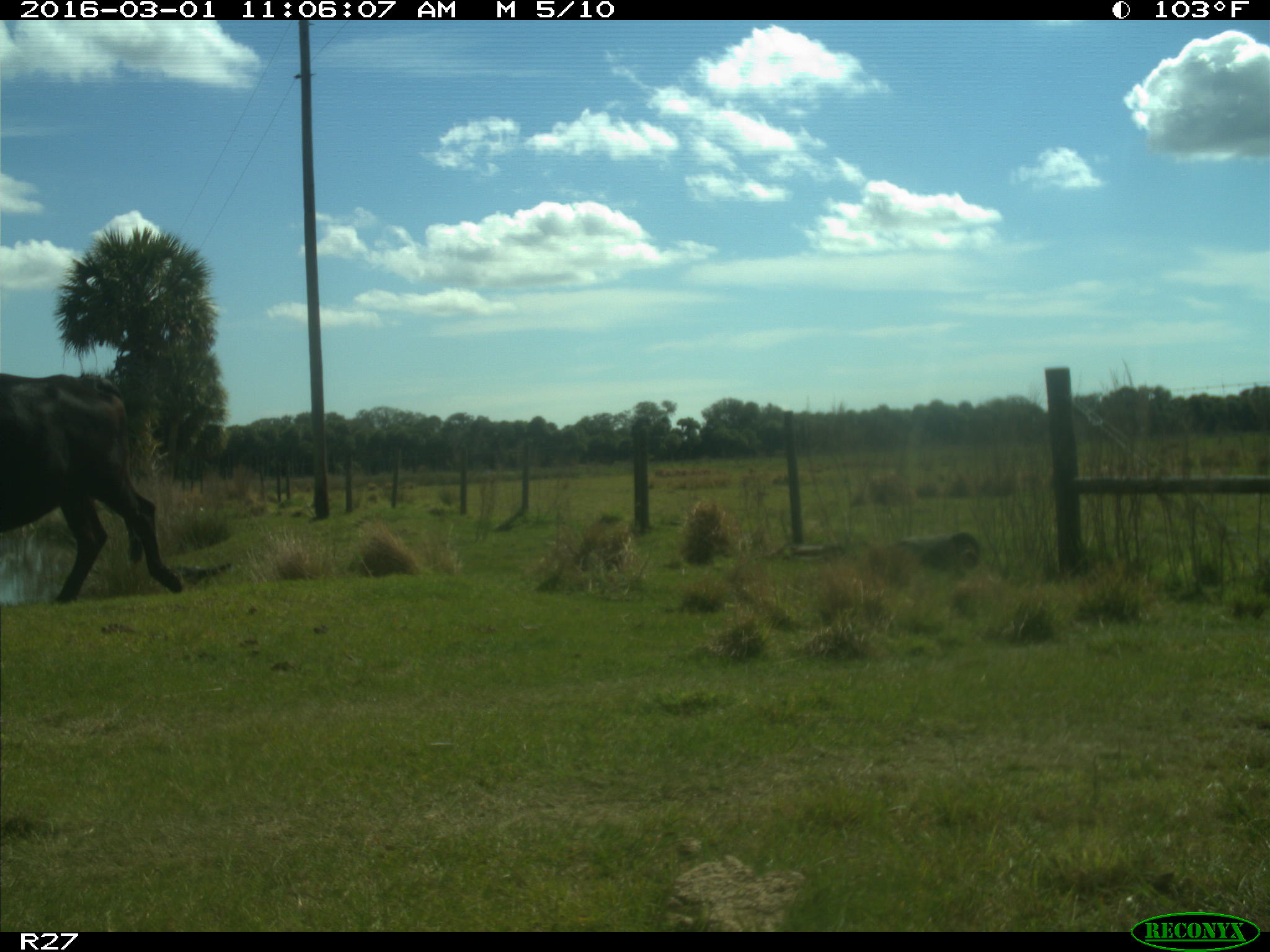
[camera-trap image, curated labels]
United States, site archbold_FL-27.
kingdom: Animalia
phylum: Chordata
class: Mammalia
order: Artiodactyla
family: Bovidae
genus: Bos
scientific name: Bos taurus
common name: domestic cow